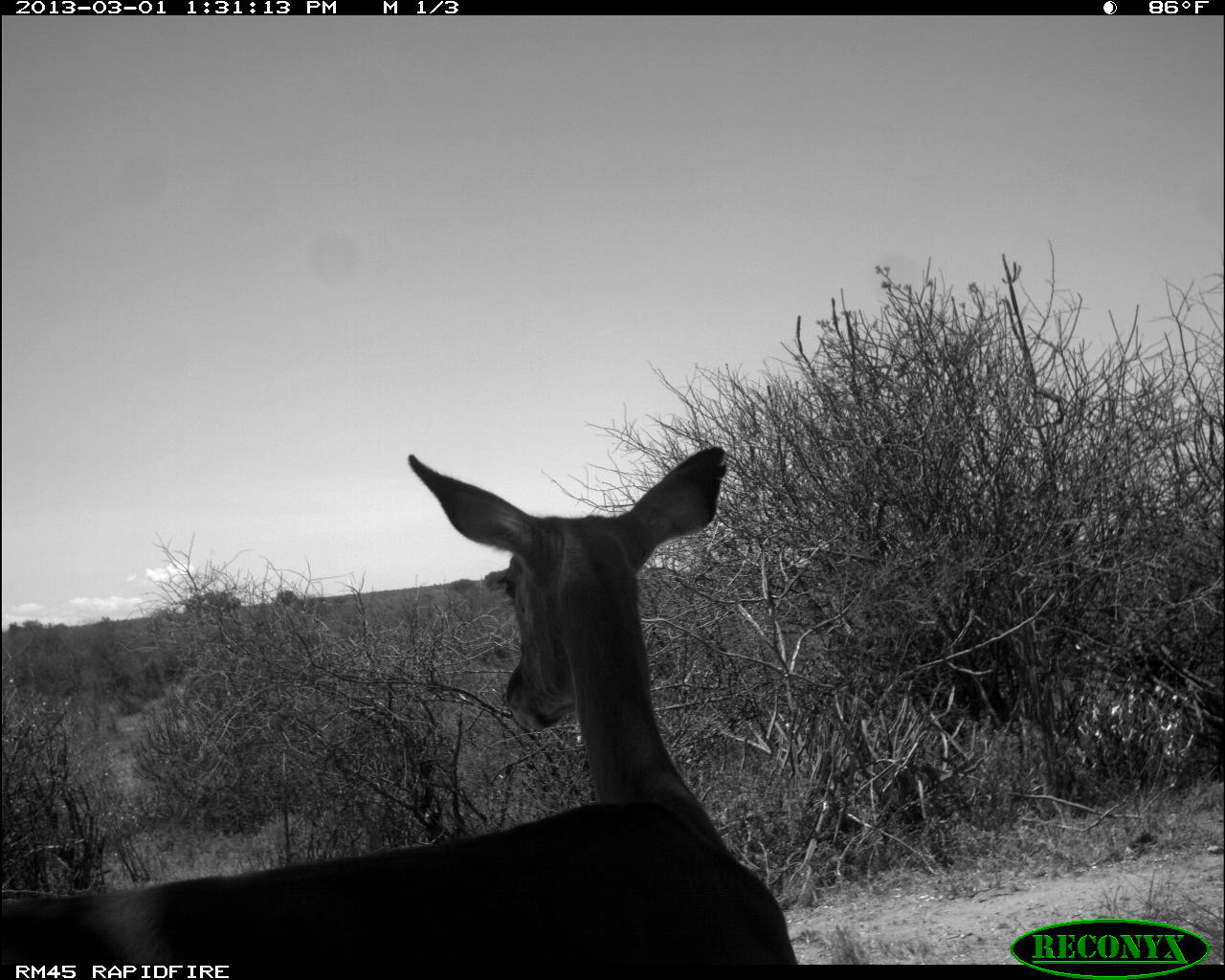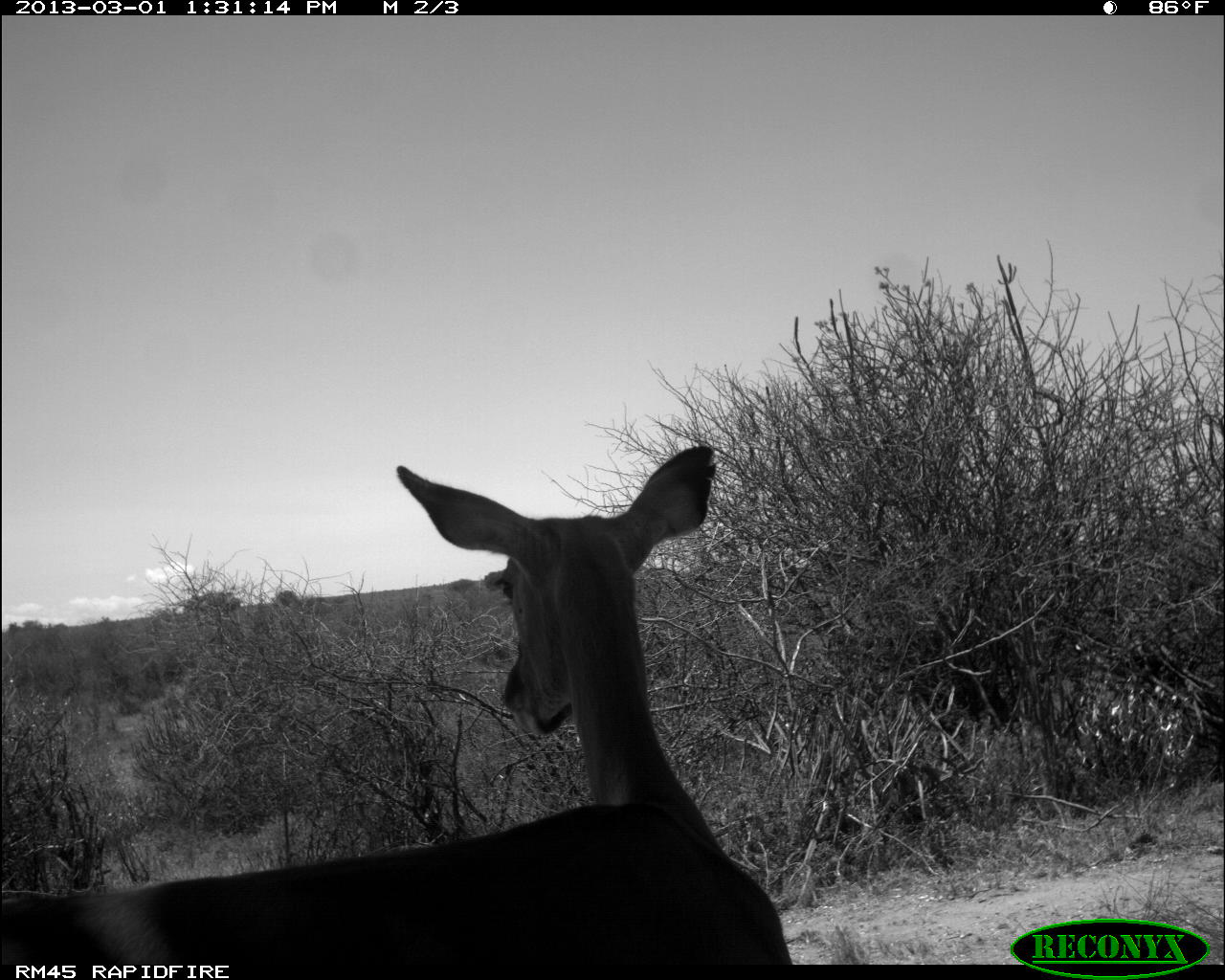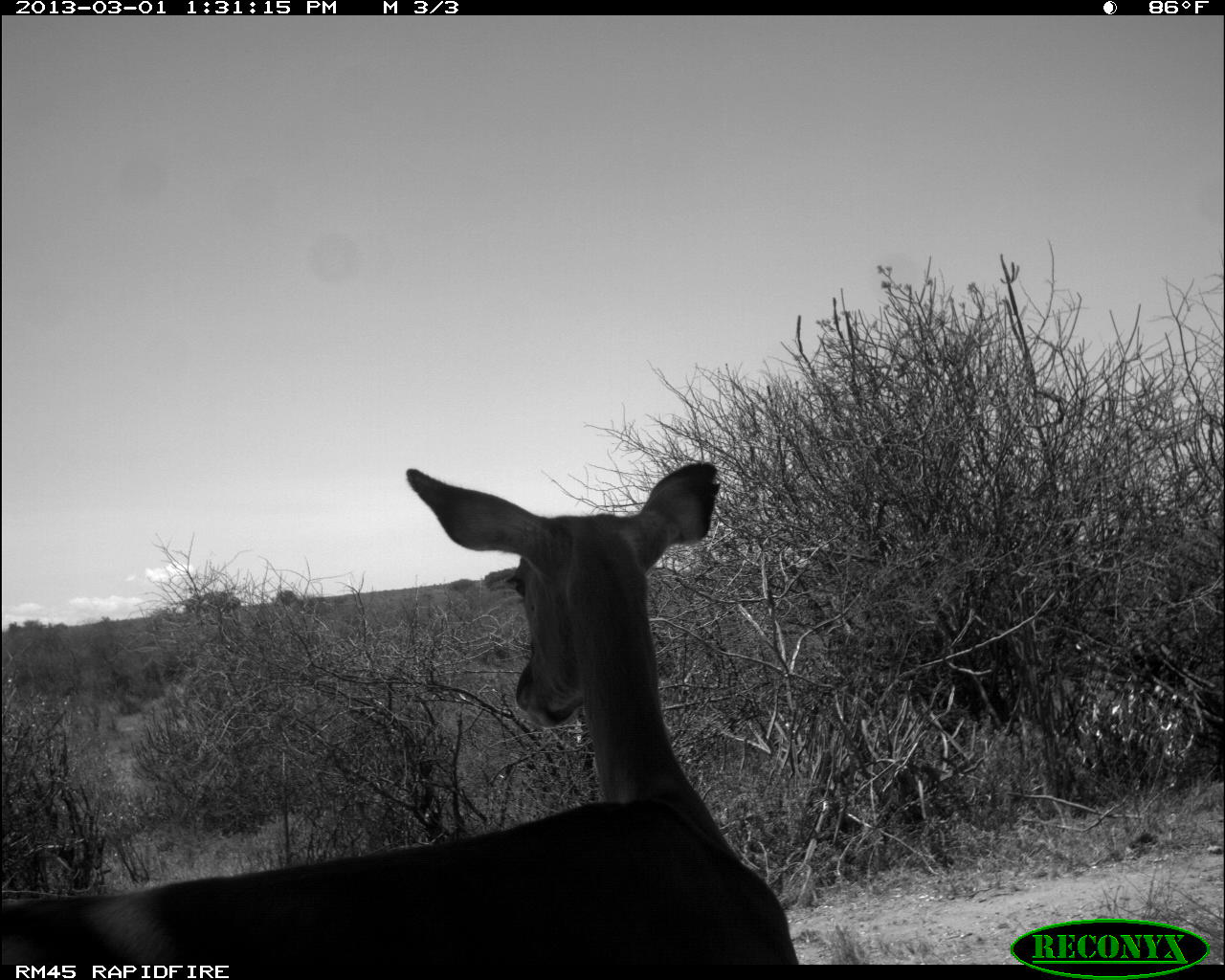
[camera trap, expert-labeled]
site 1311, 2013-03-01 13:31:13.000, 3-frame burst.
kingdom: Animalia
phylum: Chordata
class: Mammalia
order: Artiodactyla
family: Bovidae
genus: Aepyceros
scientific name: Aepyceros melampus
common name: impala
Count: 1.